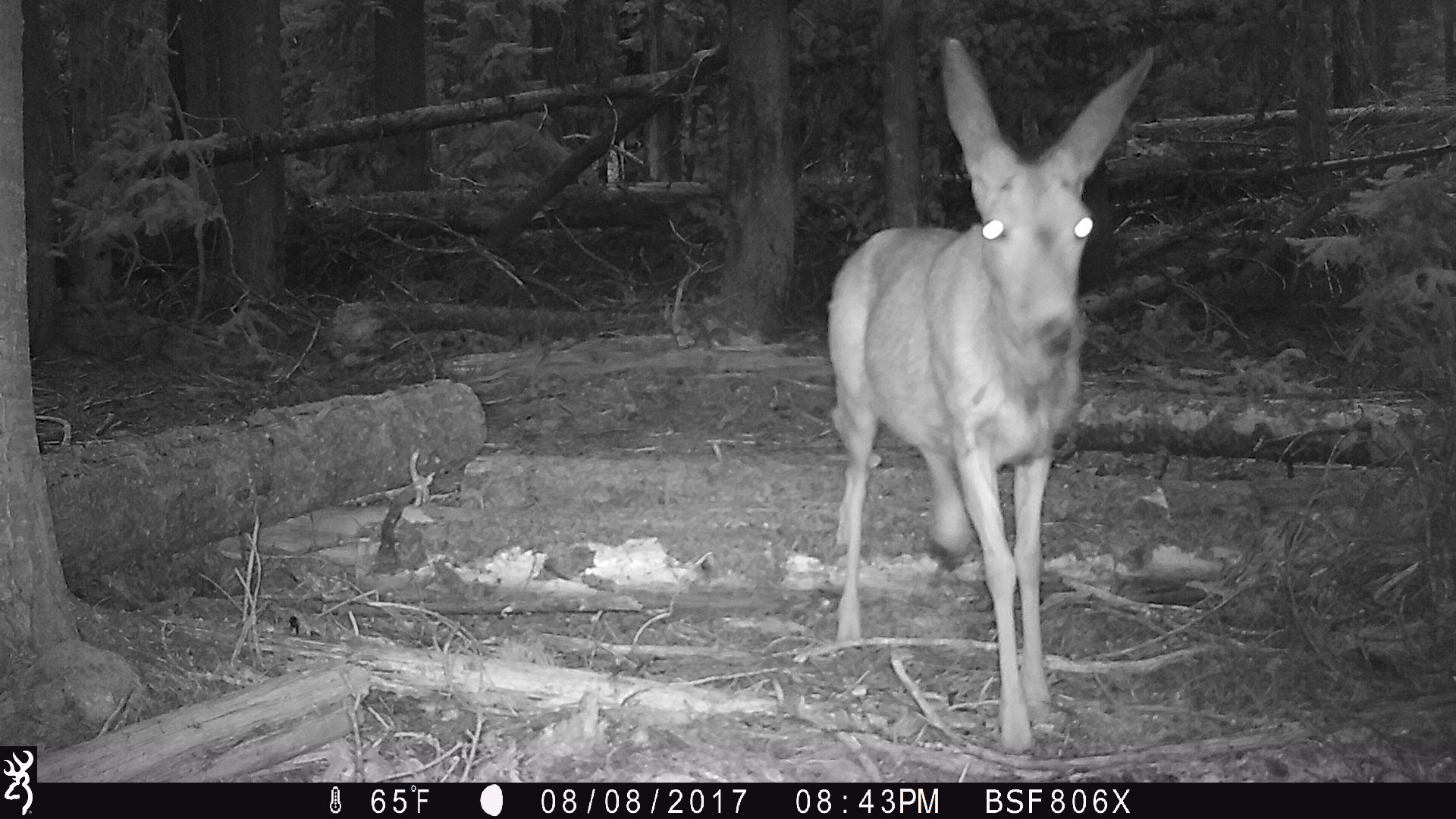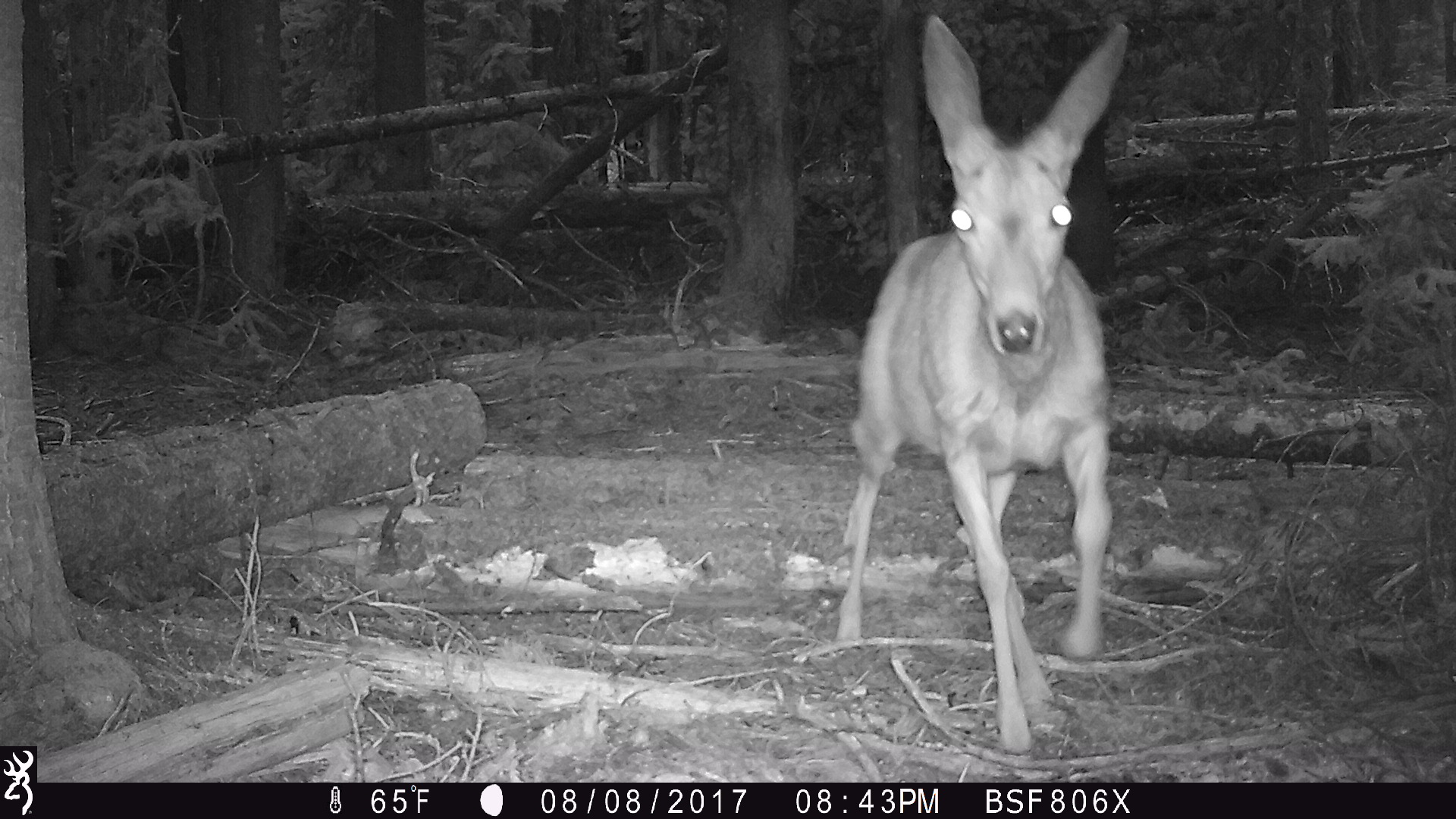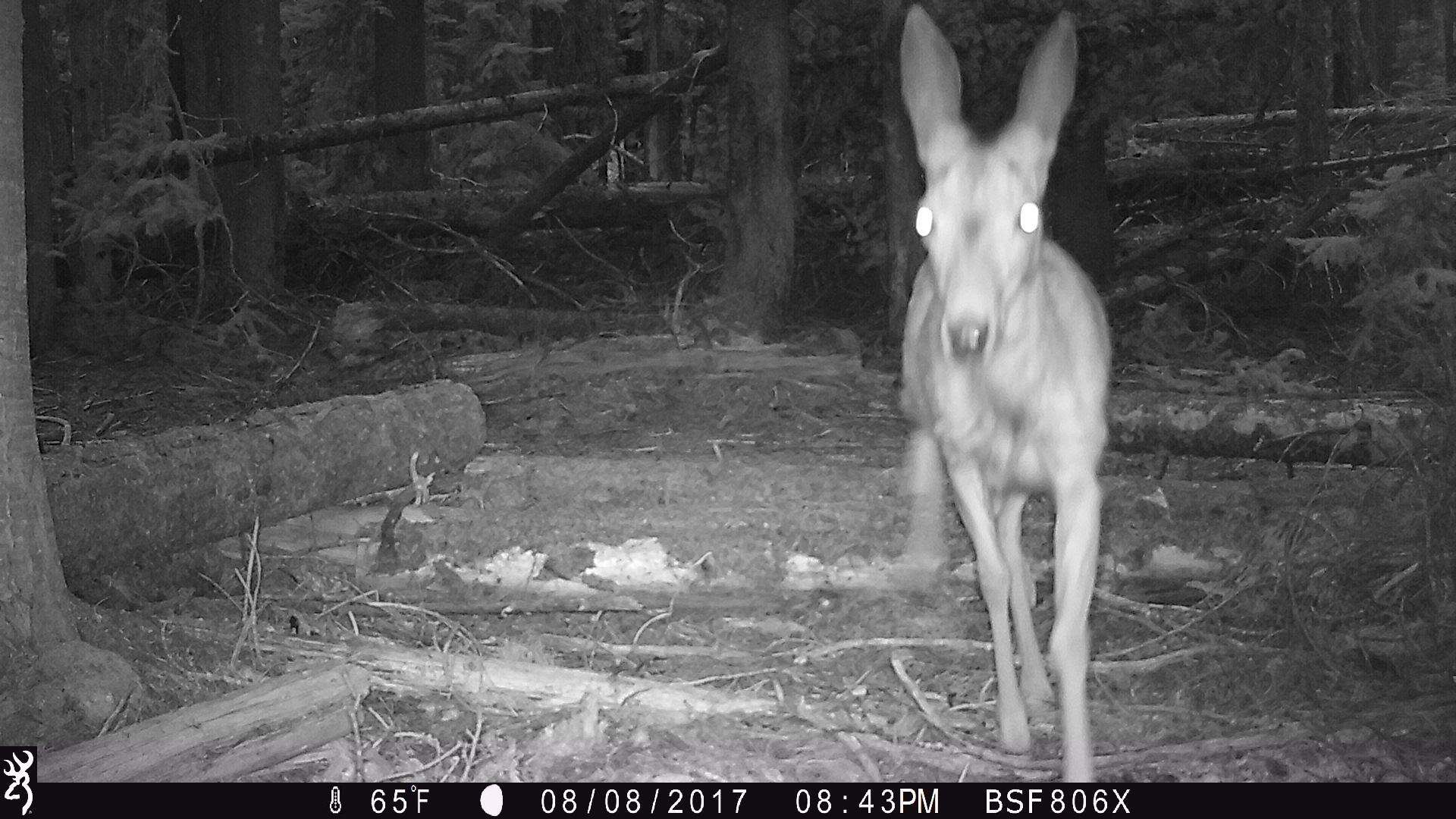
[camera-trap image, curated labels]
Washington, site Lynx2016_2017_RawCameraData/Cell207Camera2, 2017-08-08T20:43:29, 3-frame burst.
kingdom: Animalia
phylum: Chordata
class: Mammalia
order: Artiodactyla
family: Cervidae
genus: Odocoileus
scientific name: Odocoileus hemionus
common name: mule deer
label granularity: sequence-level